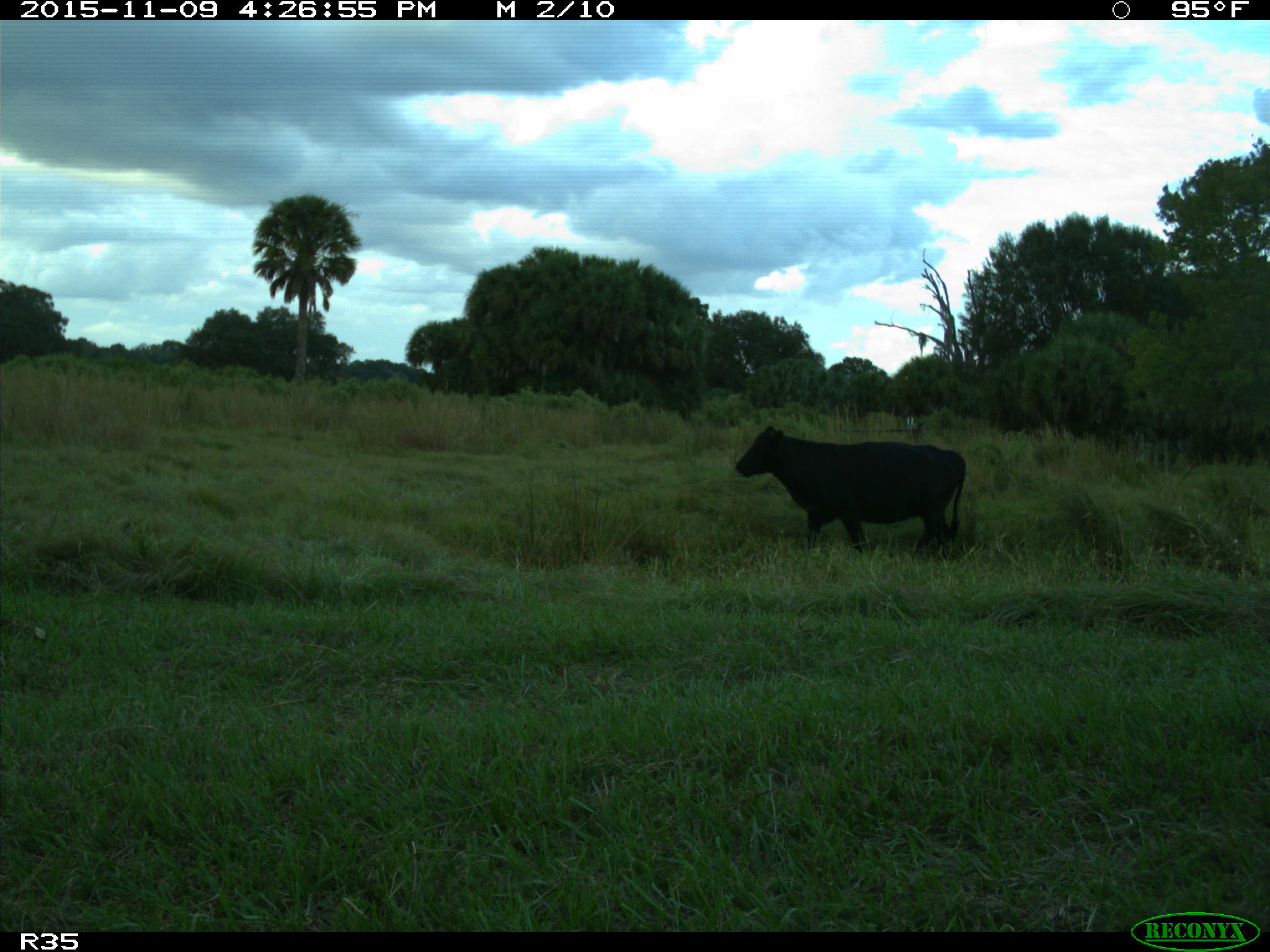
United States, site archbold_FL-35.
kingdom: Animalia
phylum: Chordata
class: Mammalia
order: Artiodactyla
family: Bovidae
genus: Bos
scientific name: Bos taurus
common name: domestic cow